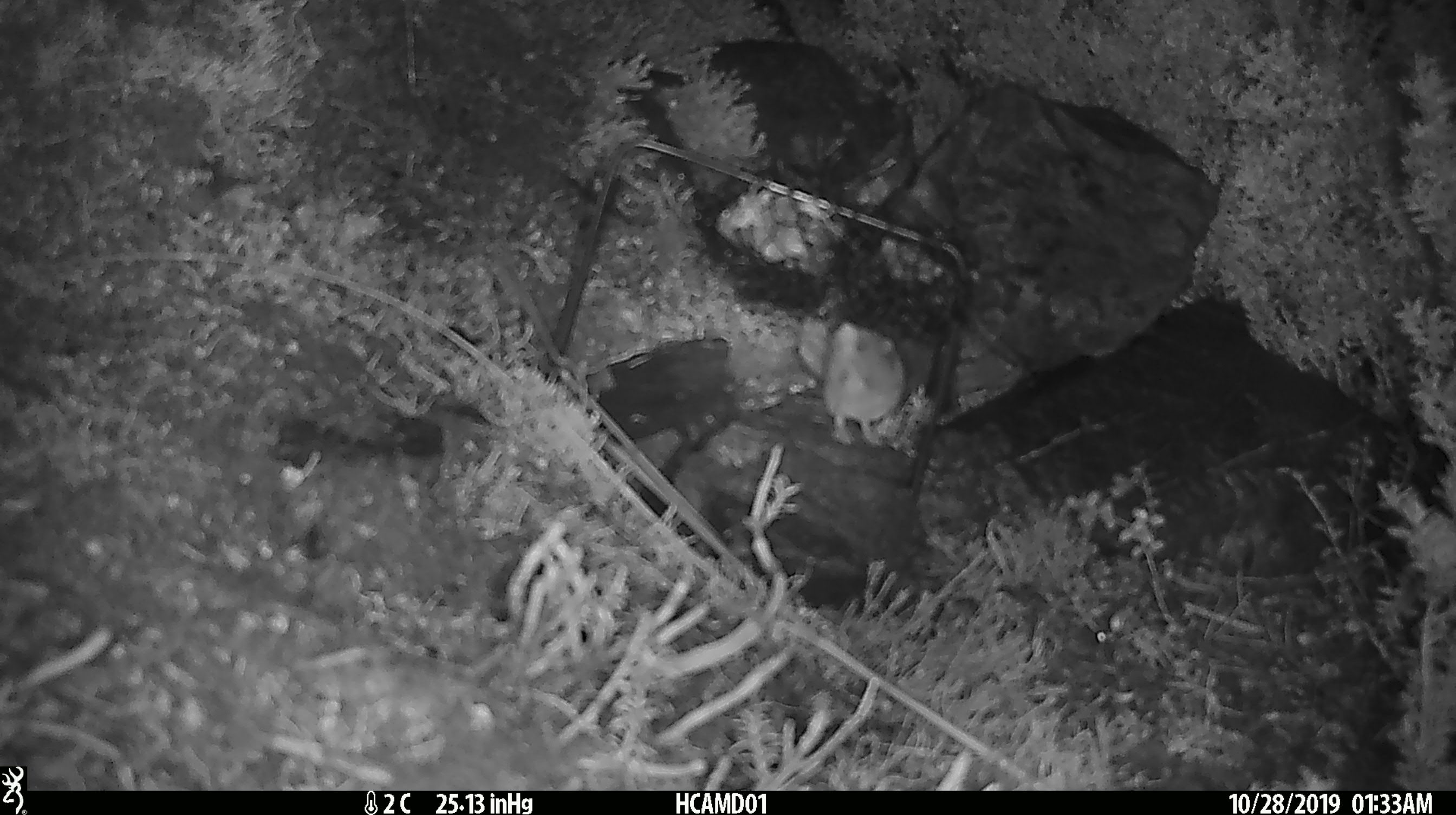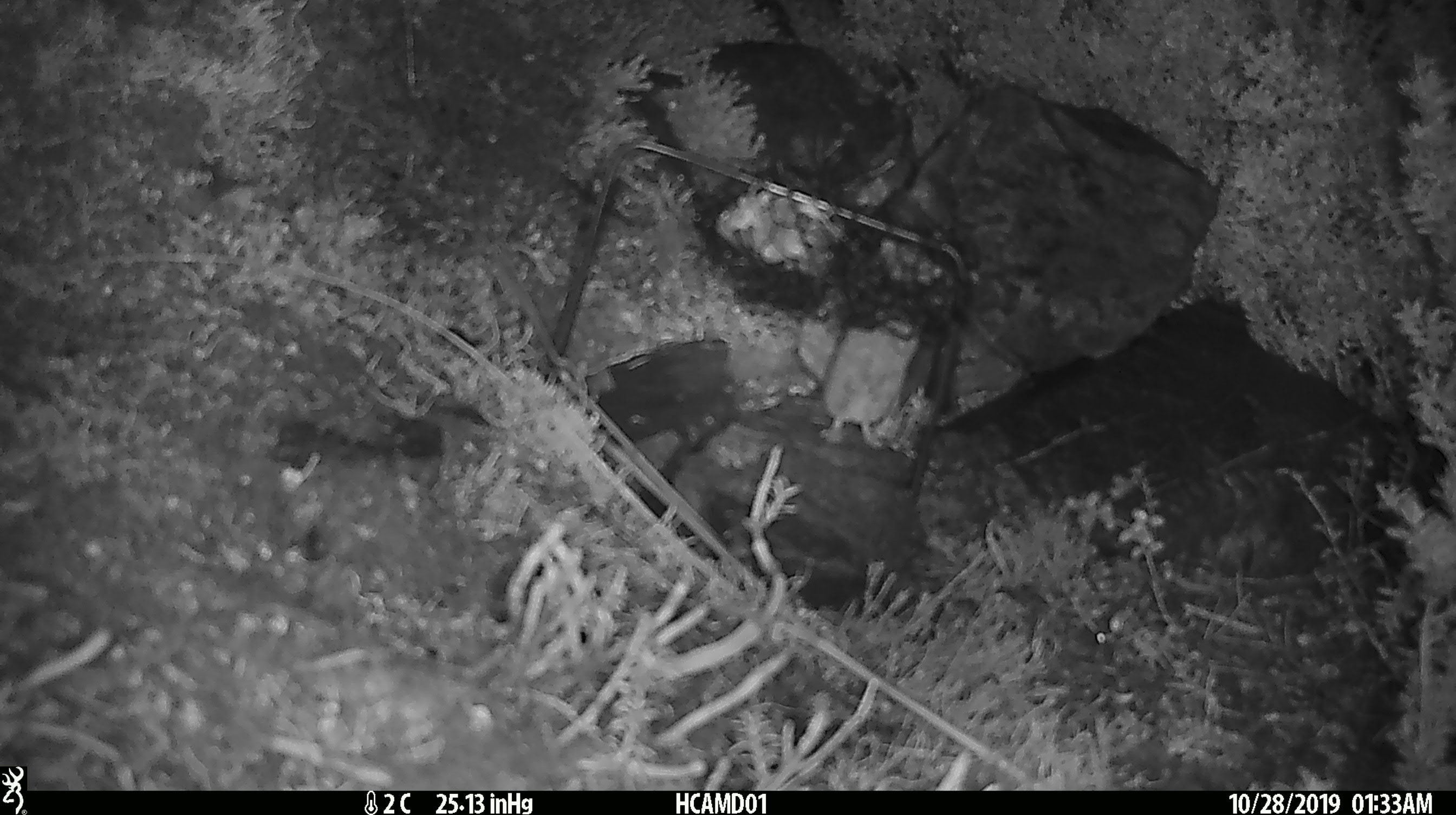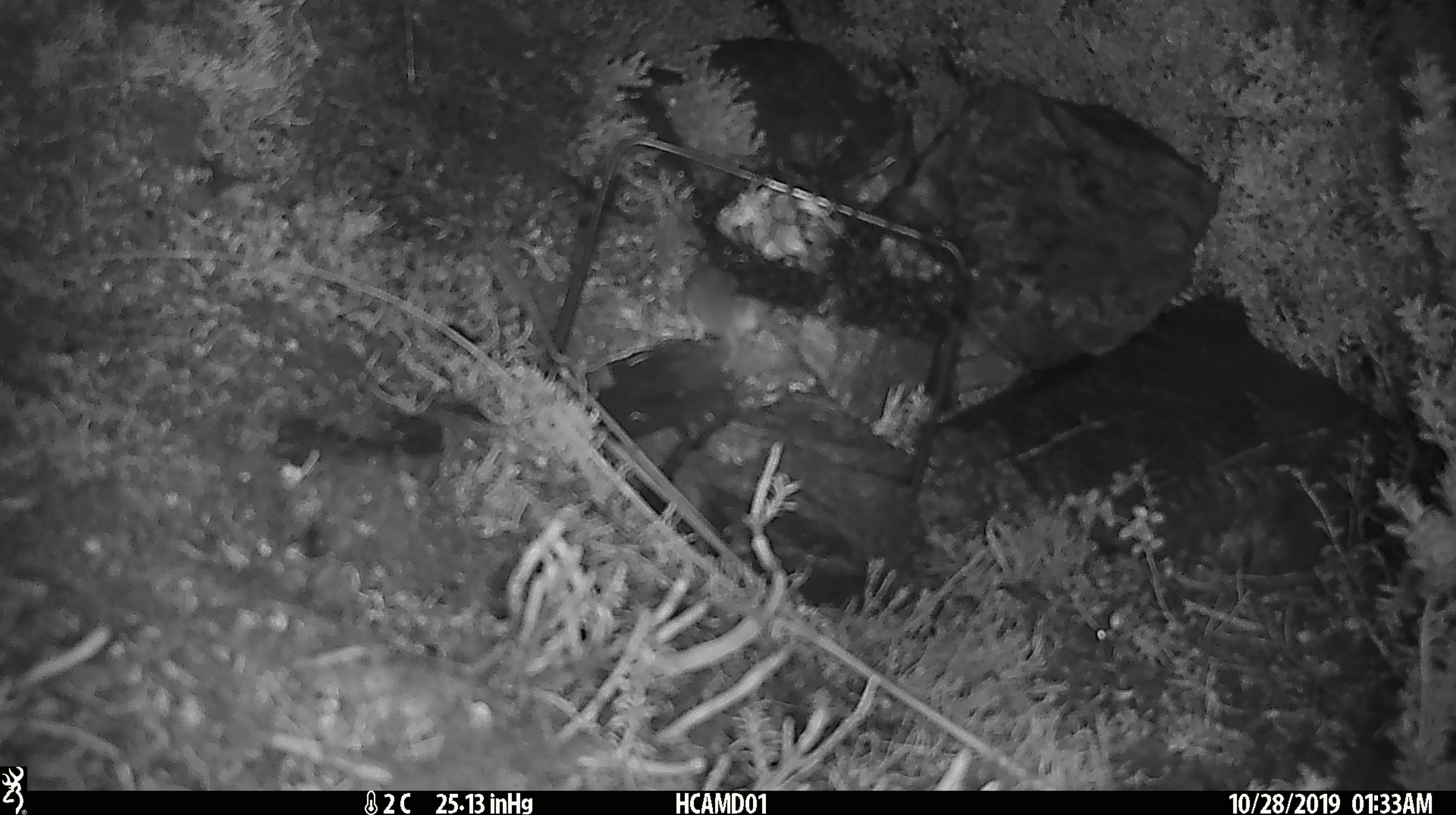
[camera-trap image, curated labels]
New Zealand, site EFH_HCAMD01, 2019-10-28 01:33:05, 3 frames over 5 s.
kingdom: Animalia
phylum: Chordata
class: Mammalia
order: Rodentia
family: Muridae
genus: Mus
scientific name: Mus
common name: mouse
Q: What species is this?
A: Mouse (Mus).